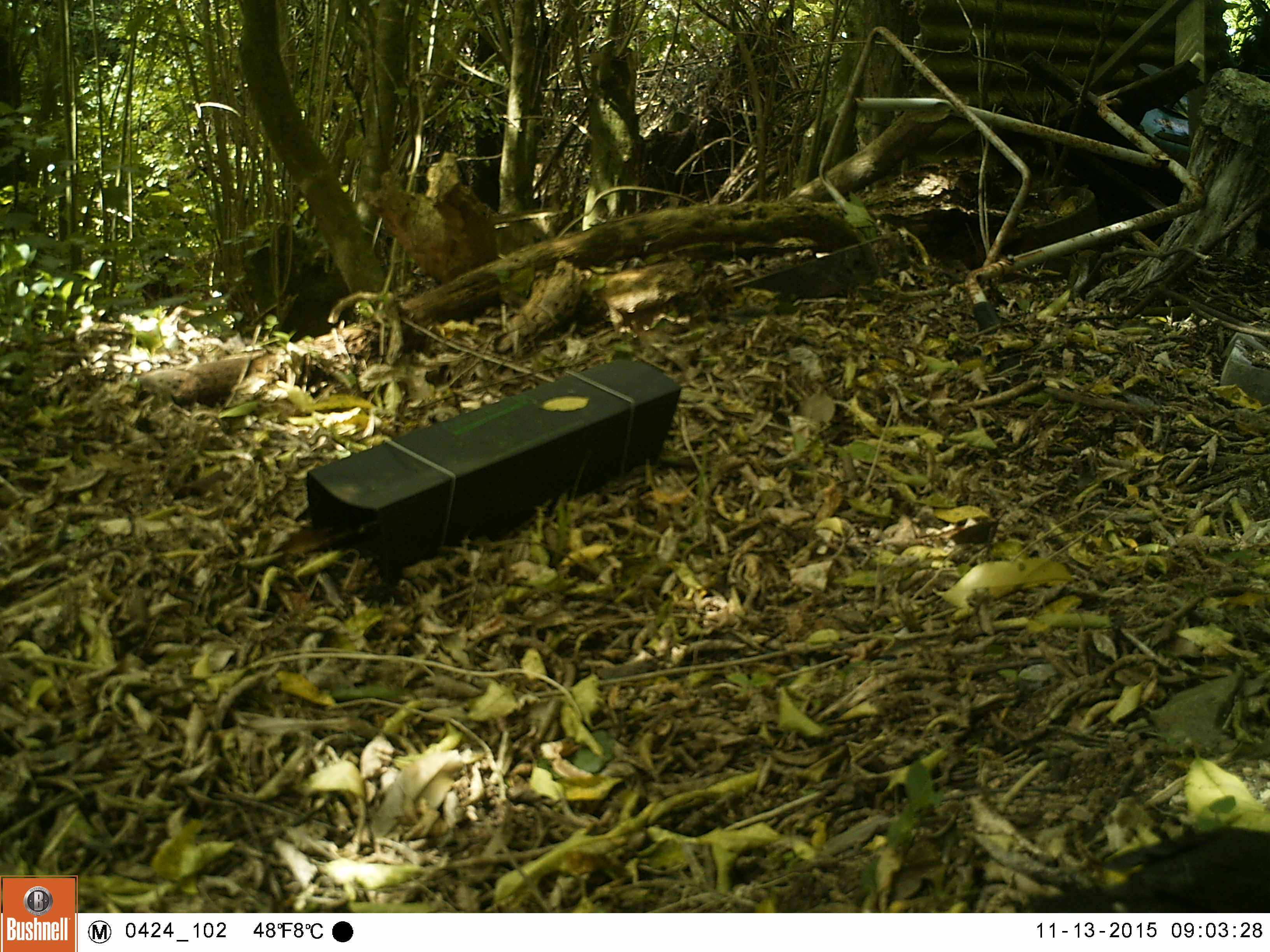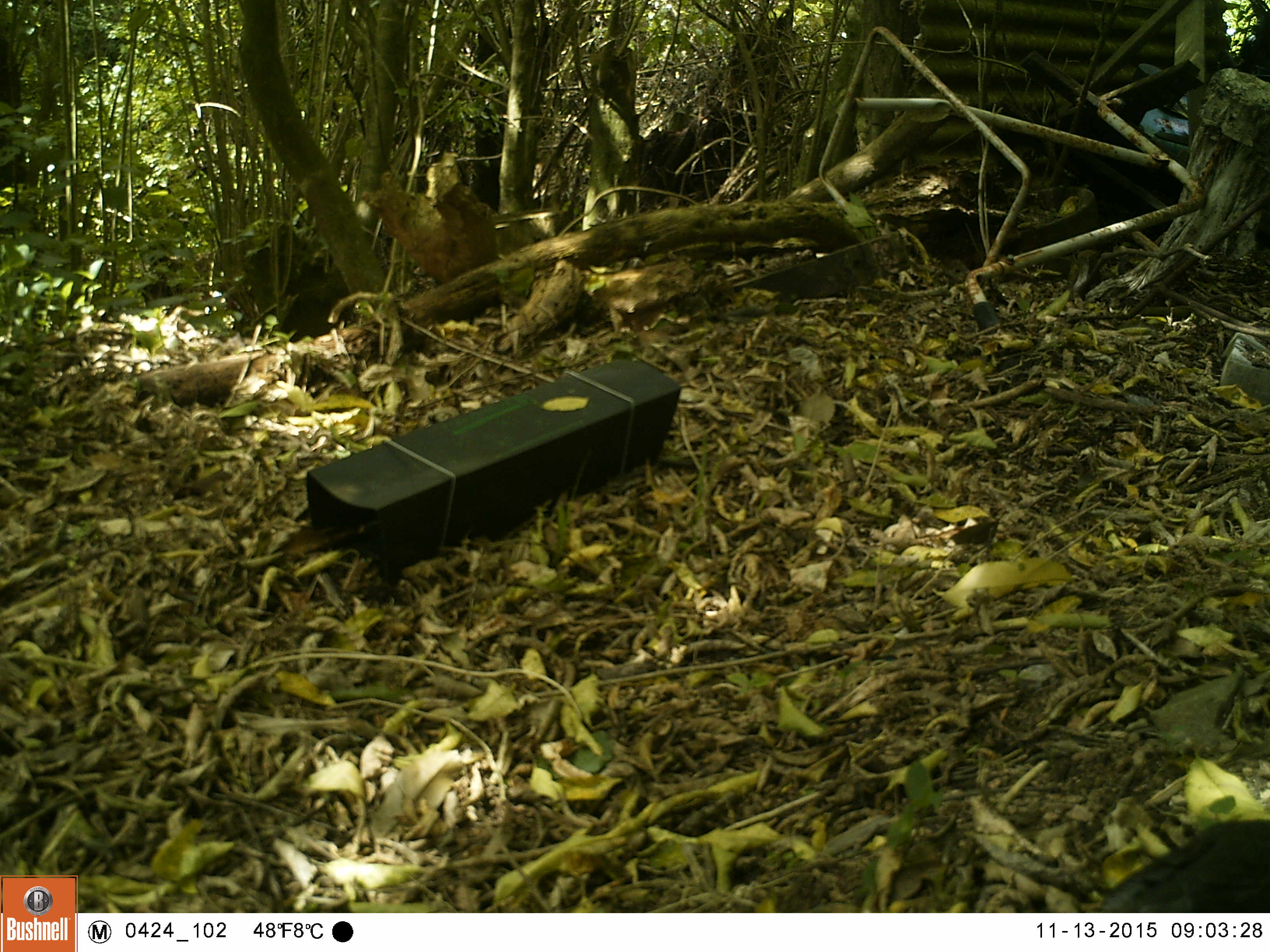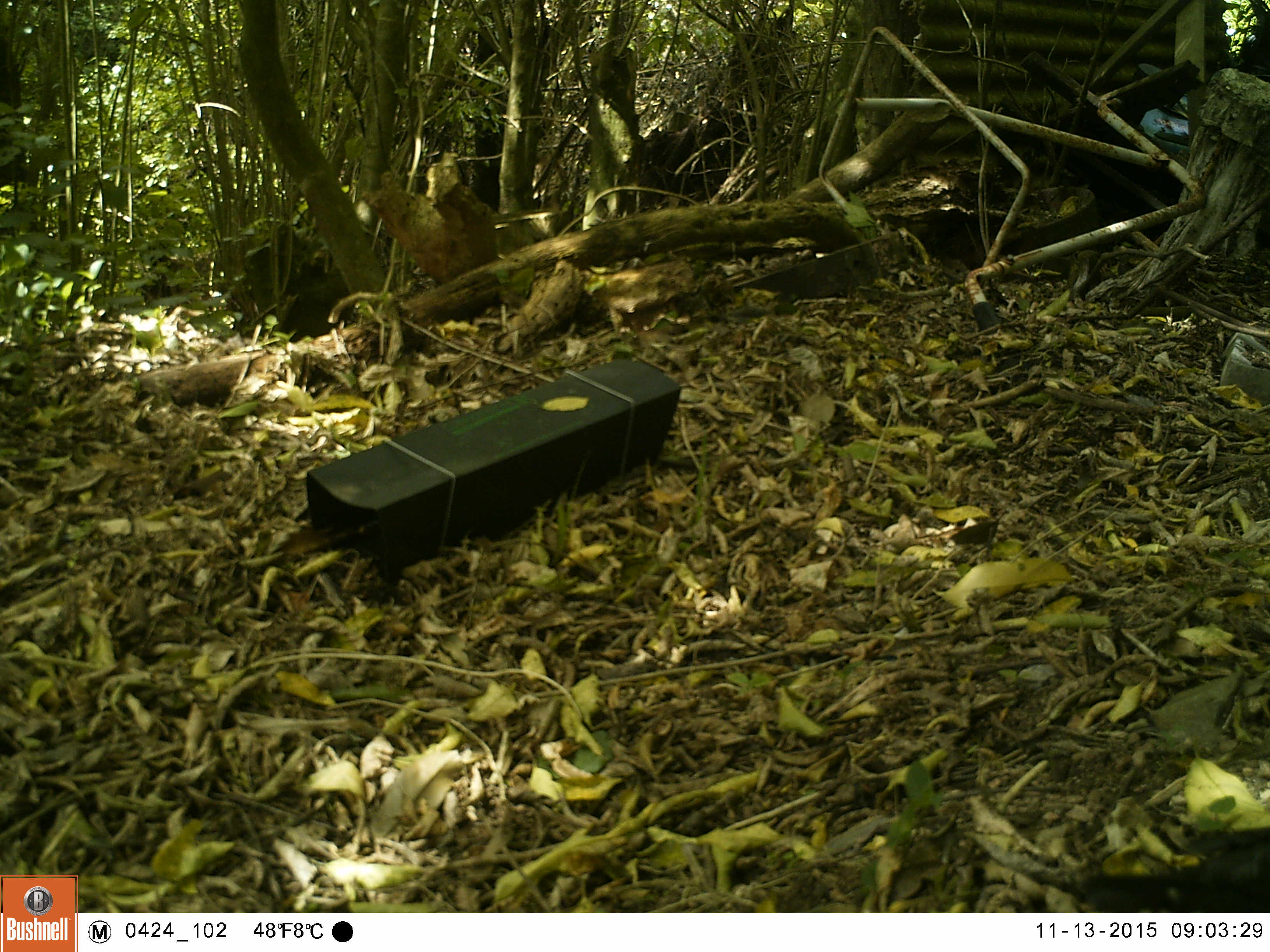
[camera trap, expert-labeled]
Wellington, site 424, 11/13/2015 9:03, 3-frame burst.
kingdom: Animalia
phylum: Chordata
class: Aves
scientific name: Aves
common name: bird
Bird (Aves).